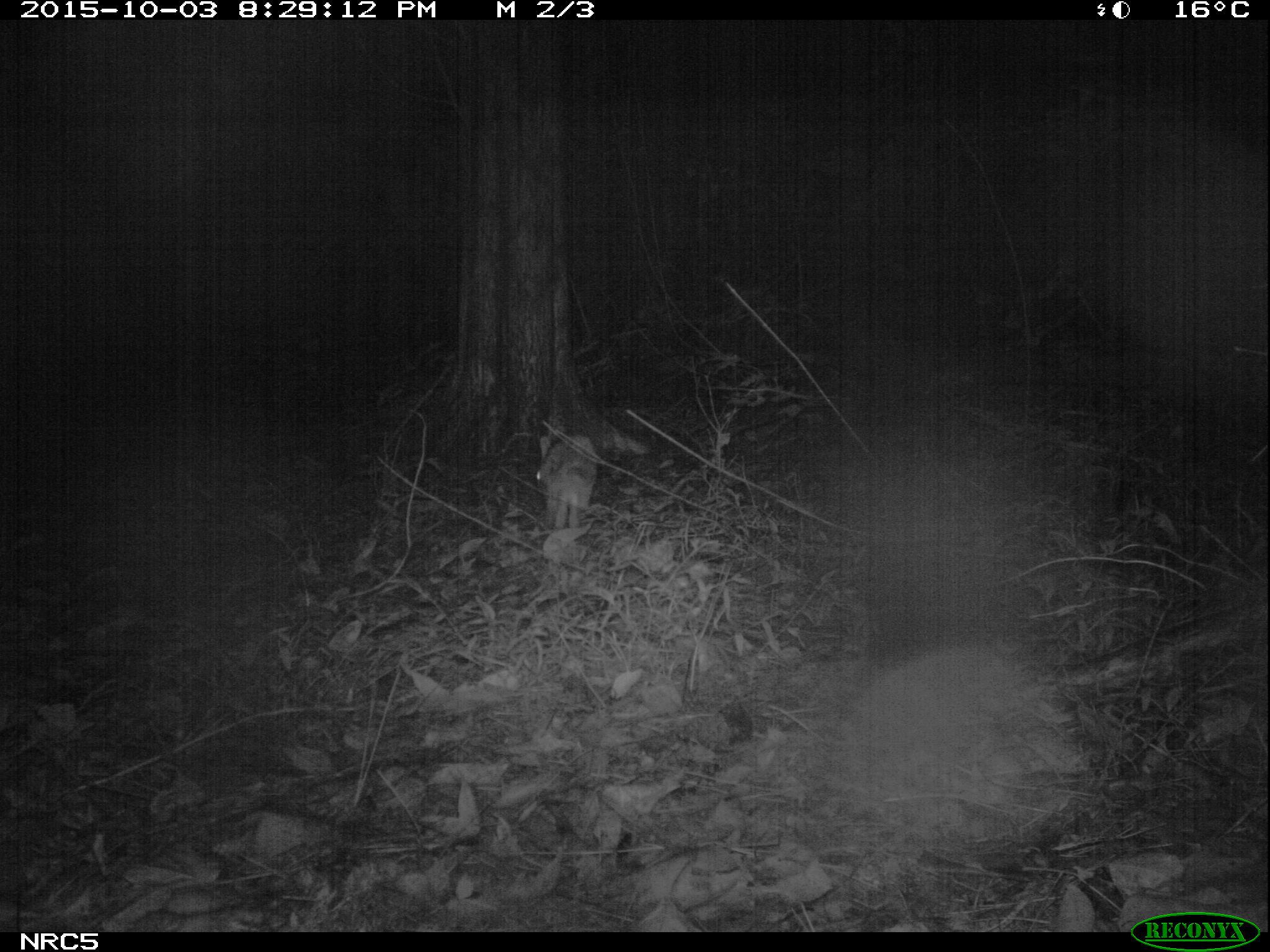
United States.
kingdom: Animalia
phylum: Chordata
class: Mammalia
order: Lagomorpha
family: Leporidae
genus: Sylvilagus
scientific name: Sylvilagus floridanus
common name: eastern cottontail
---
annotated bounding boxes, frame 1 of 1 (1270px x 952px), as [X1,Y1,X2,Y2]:
Eastern Cottontail: [529,426,605,541]